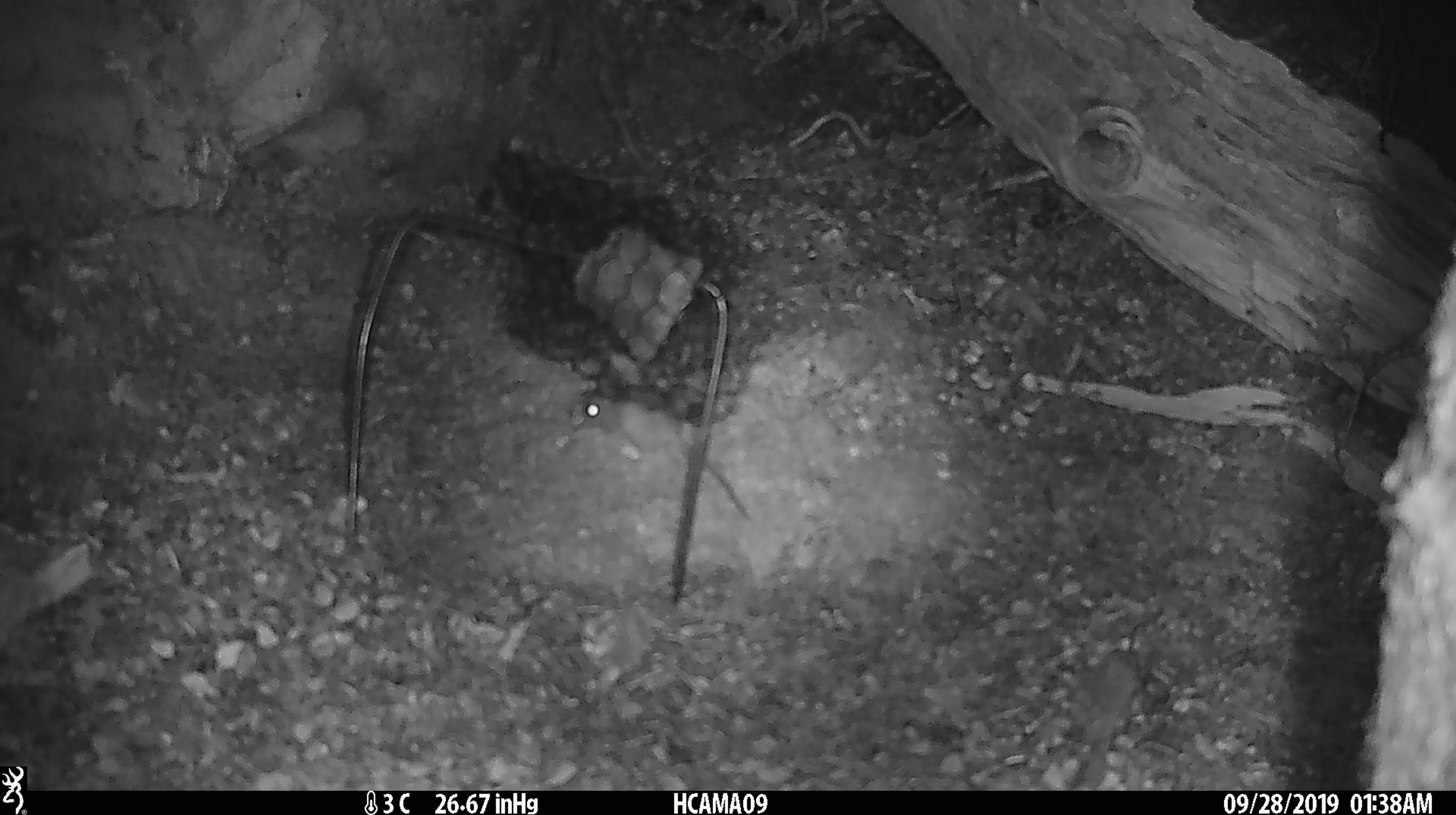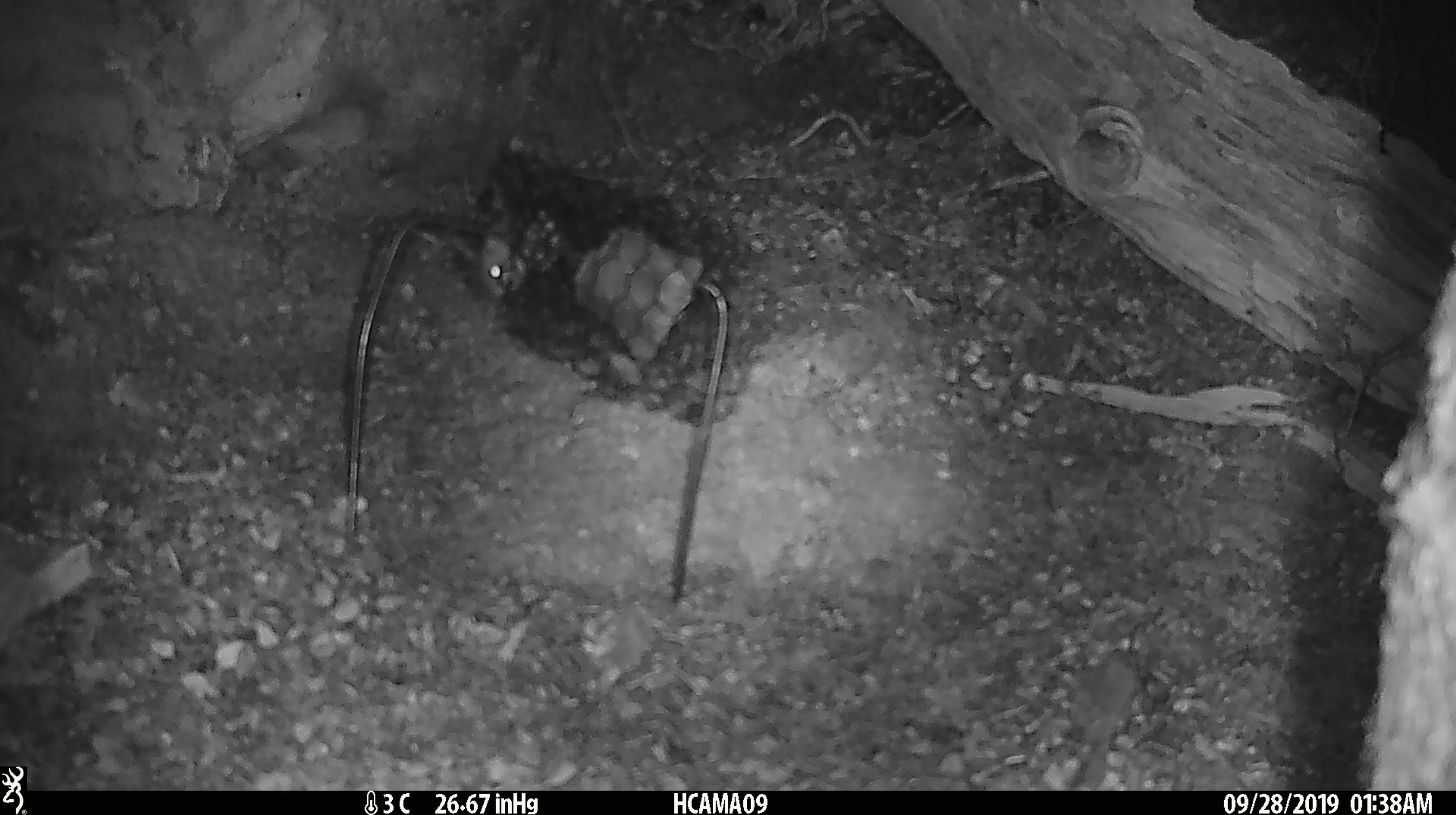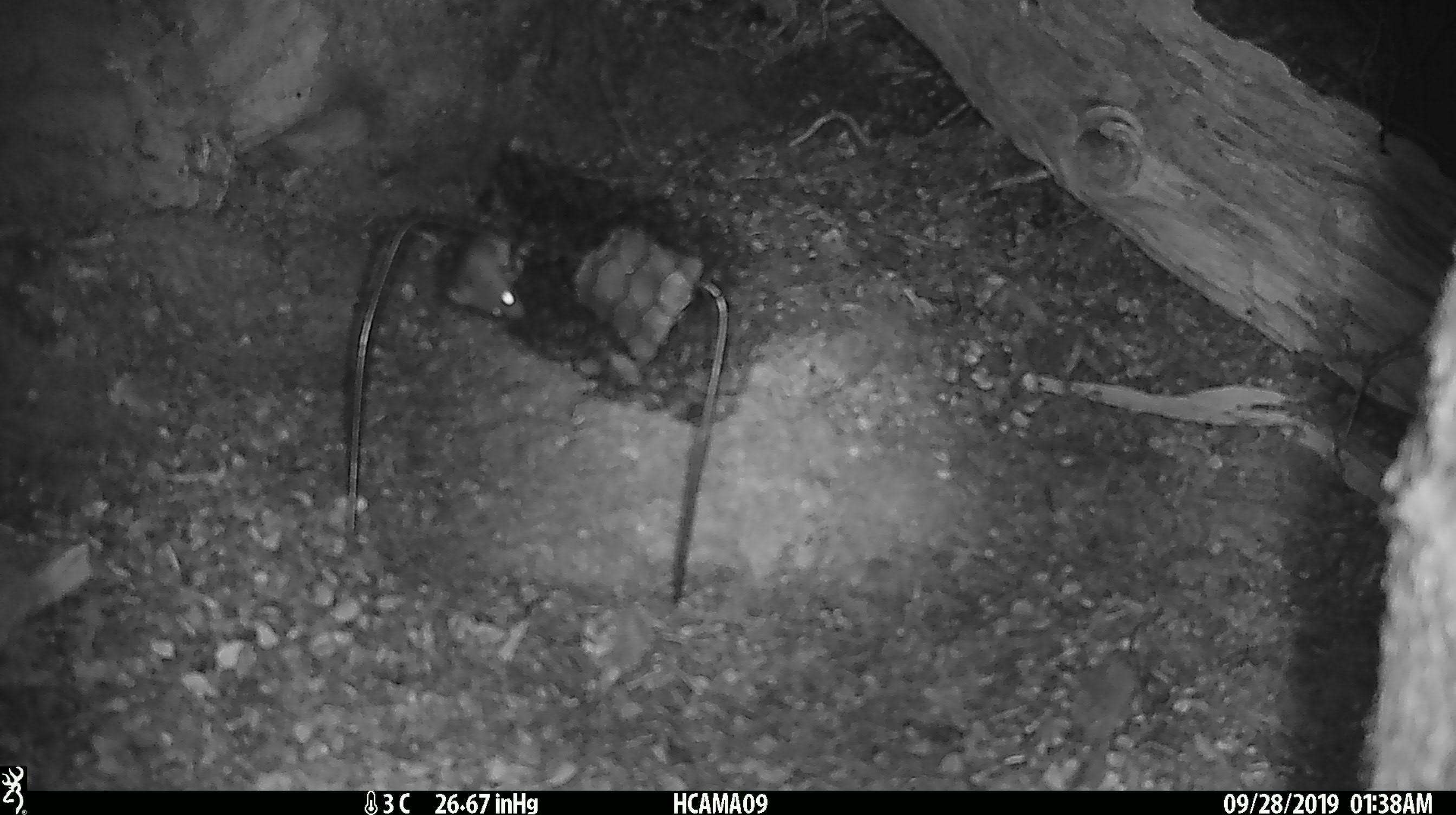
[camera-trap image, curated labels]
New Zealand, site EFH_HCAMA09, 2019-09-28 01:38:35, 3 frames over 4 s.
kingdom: Animalia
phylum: Chordata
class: Mammalia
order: Rodentia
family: Muridae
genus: Mus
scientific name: Mus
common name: mouse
Mouse (Mus).